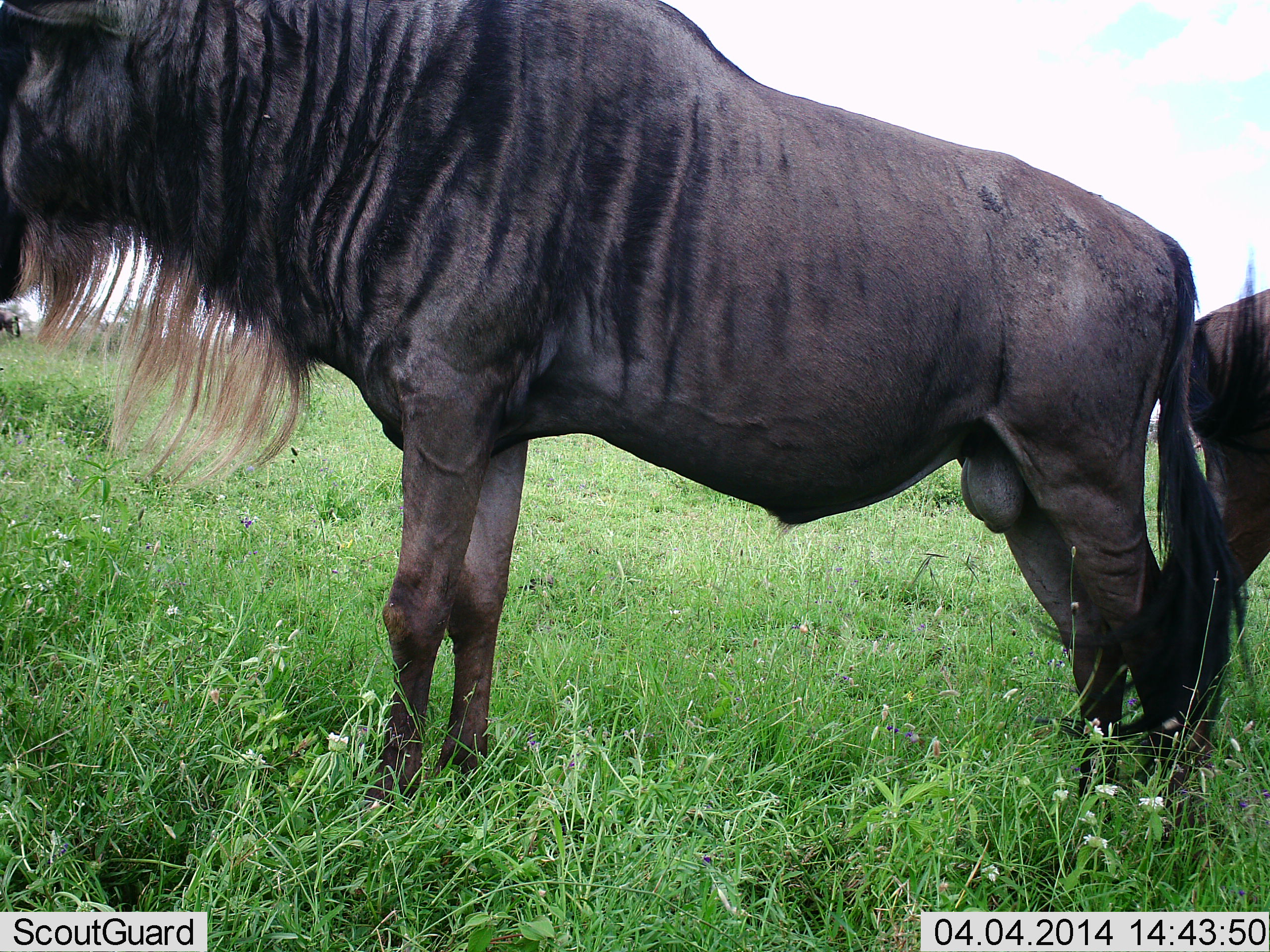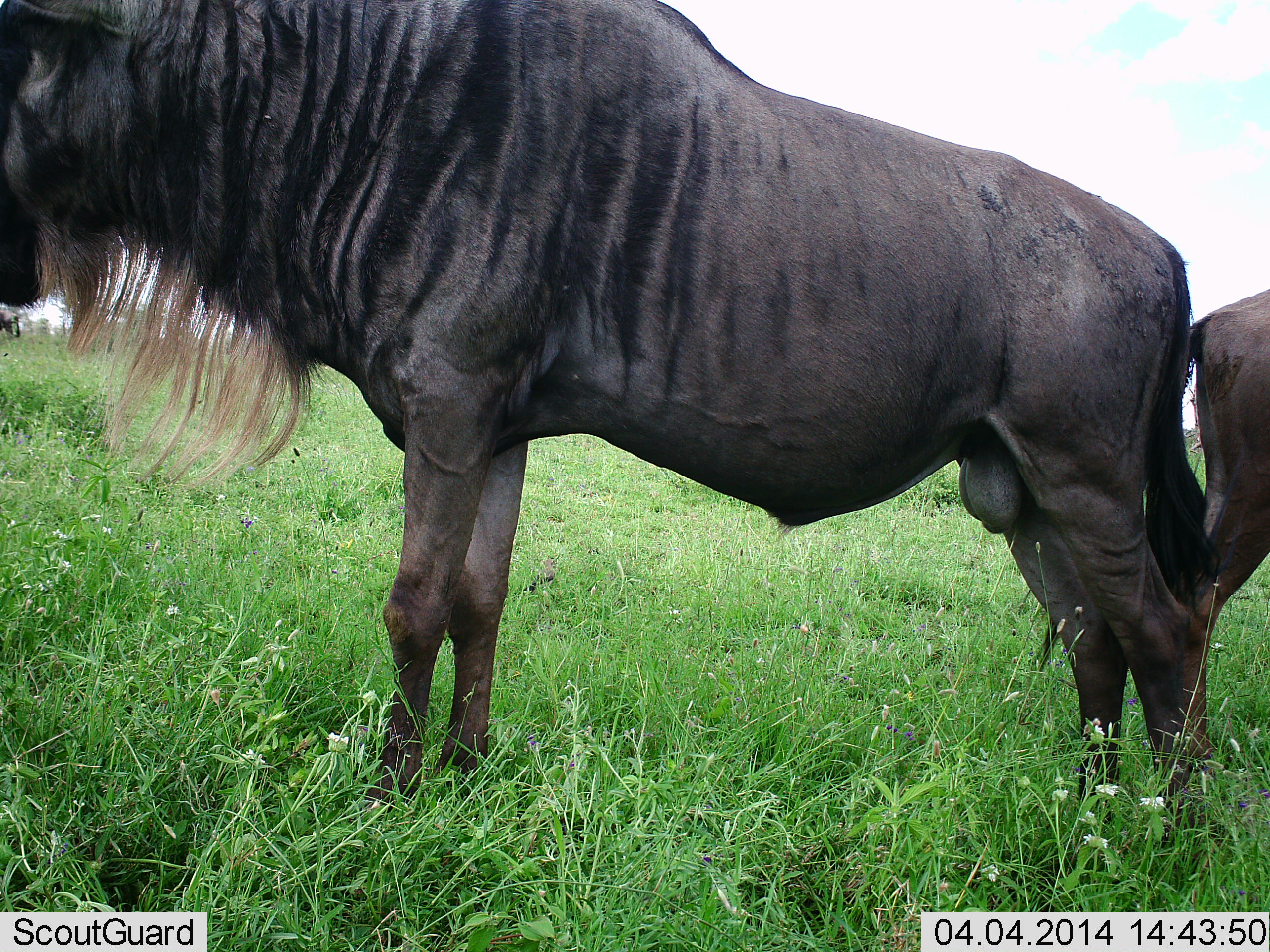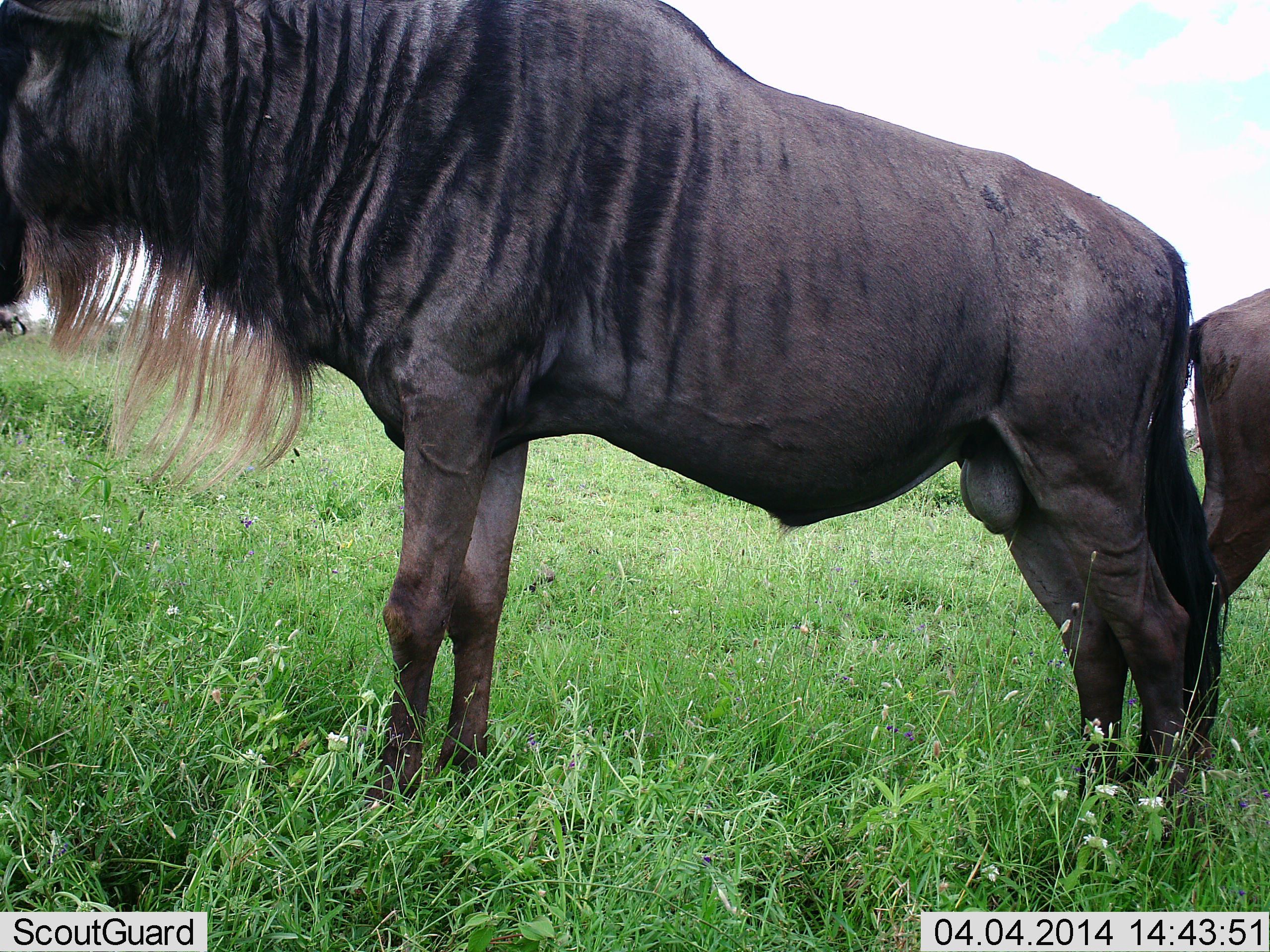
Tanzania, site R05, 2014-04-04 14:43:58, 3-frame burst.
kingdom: Animalia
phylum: Chordata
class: Mammalia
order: Artiodactyla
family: Bovidae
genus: Connochaetes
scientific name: Connochaetes taurinus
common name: blue wildebeest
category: wildebeest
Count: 2.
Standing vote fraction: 100%.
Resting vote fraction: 0%.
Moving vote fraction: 0%.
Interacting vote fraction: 0%.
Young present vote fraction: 0%.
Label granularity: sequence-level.